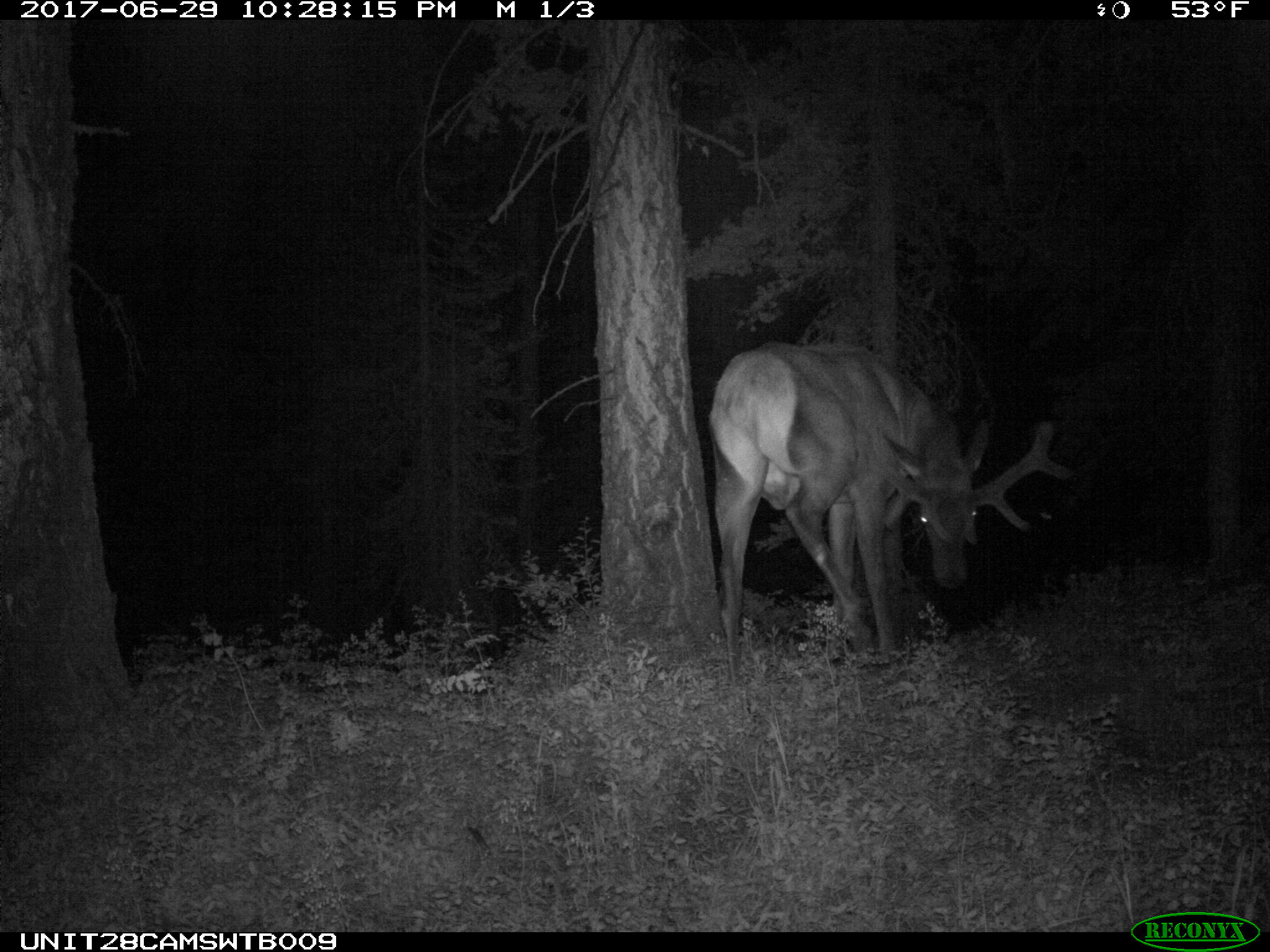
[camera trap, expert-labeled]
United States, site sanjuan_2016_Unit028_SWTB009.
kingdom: Animalia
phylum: Chordata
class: Mammalia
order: Artiodactyla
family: Cervidae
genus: Cervus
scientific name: Cervus elaphus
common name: red deer